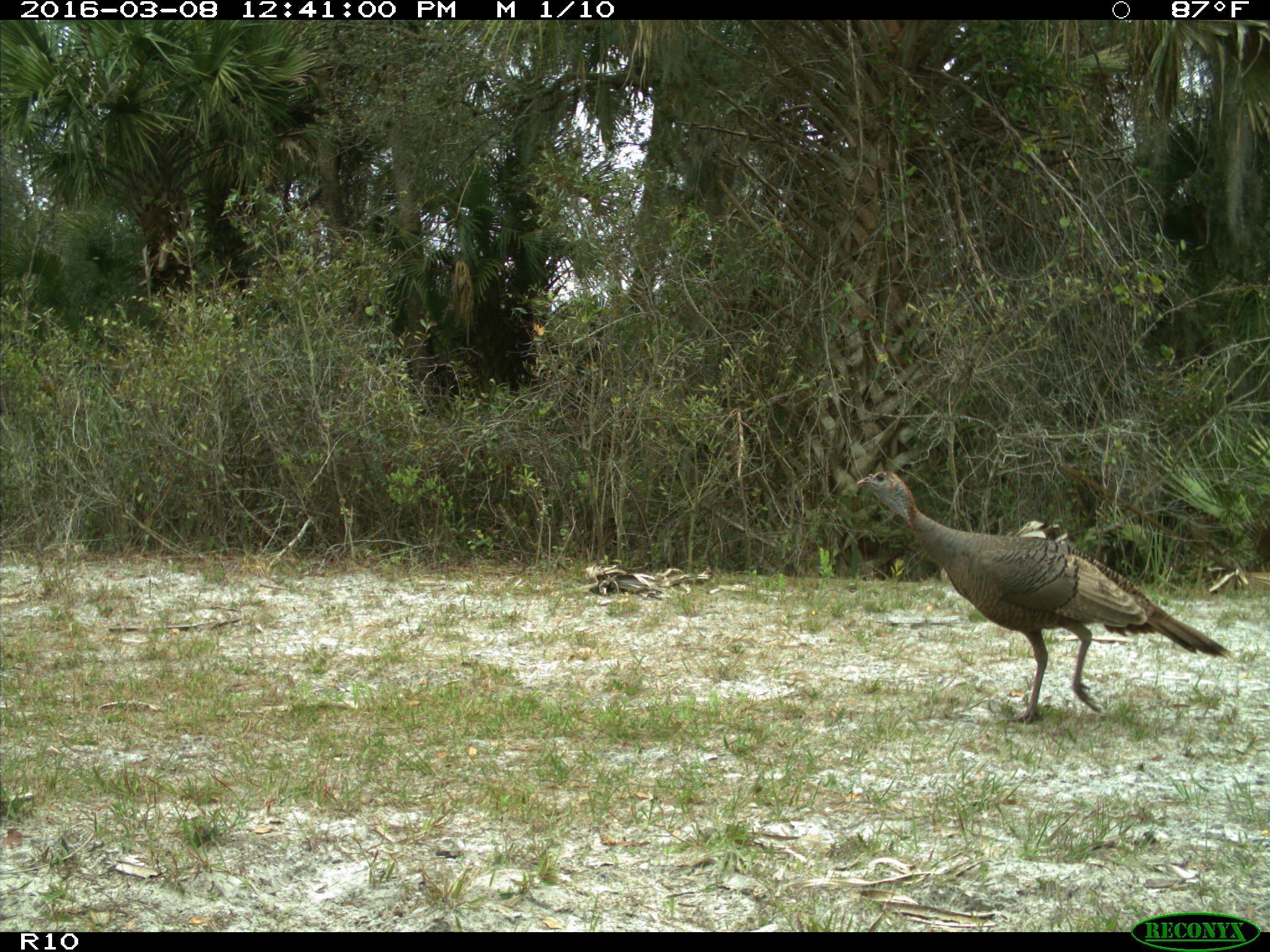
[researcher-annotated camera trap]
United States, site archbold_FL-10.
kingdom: Animalia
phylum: Chordata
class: Aves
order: Galliformes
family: Phasianidae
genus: Meleagris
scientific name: Meleagris gallopavo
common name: wild turkey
Meleagris gallopavo (wild turkey).